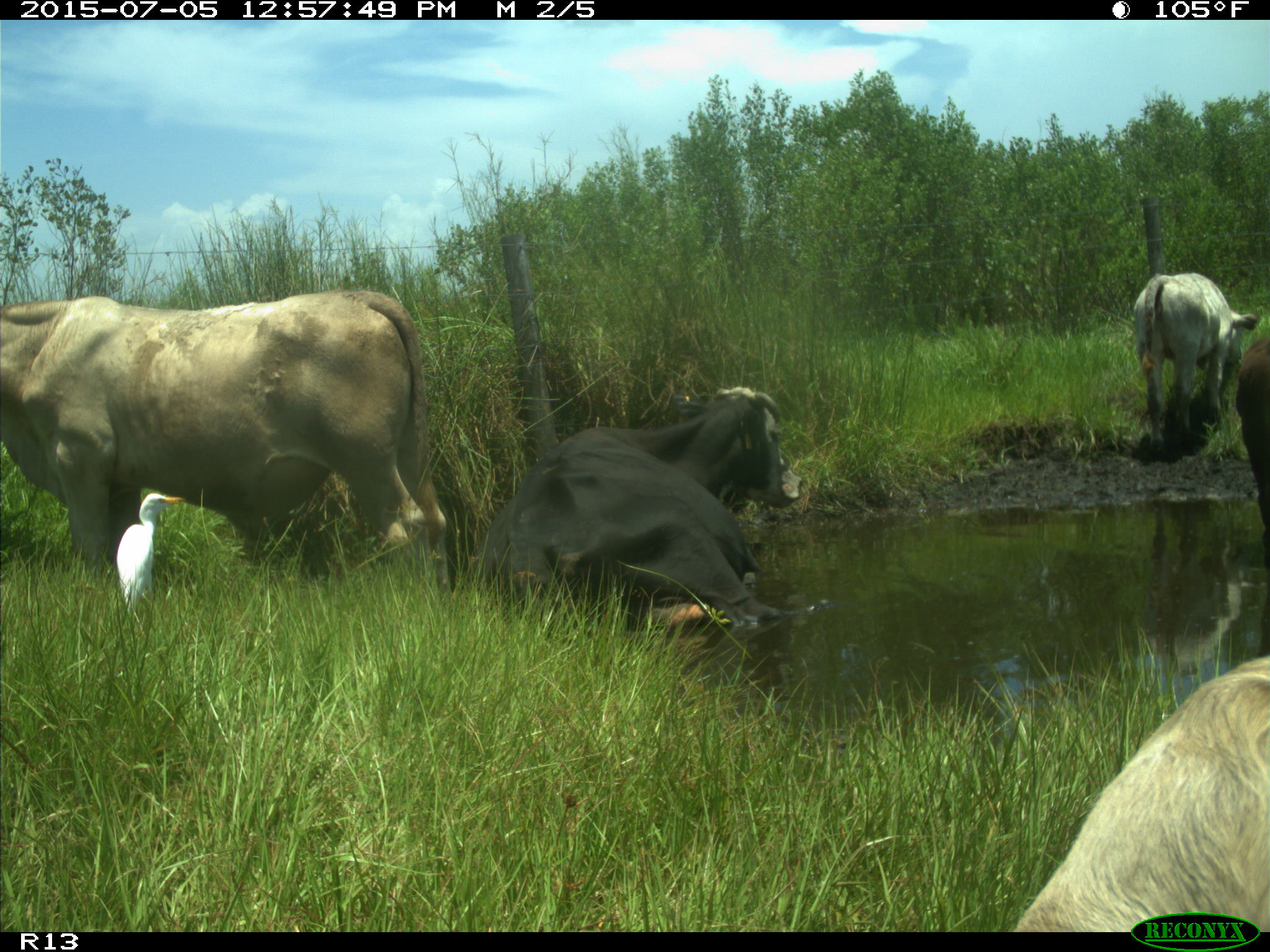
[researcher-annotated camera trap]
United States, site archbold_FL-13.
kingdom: Animalia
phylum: Chordata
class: Mammalia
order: Artiodactyla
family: Bovidae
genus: Bos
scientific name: Bos taurus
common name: domestic cow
Bos taurus (domestic cow).